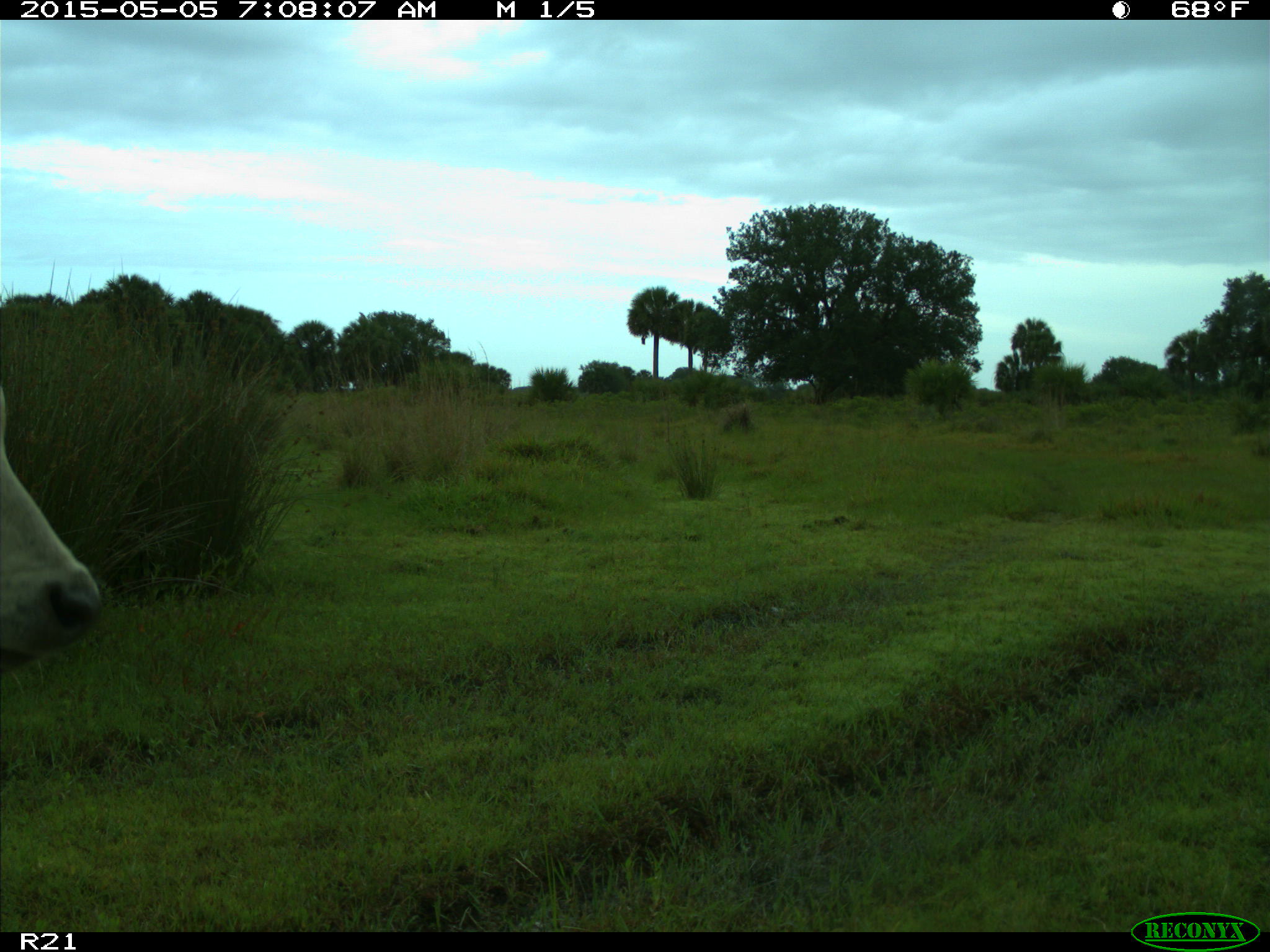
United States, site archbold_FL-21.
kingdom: Animalia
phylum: Chordata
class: Mammalia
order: Artiodactyla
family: Bovidae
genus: Bos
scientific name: Bos taurus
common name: domestic cow